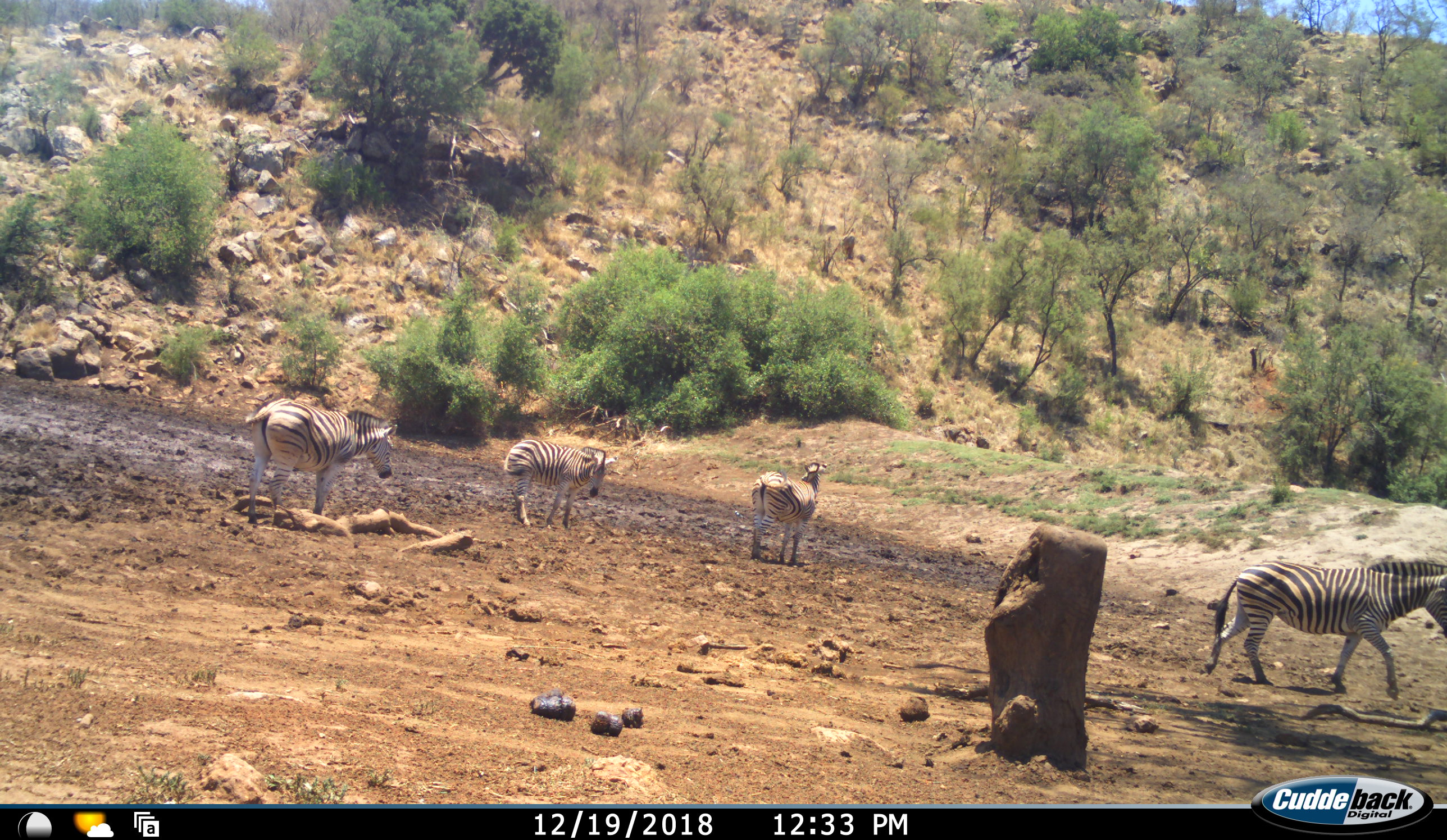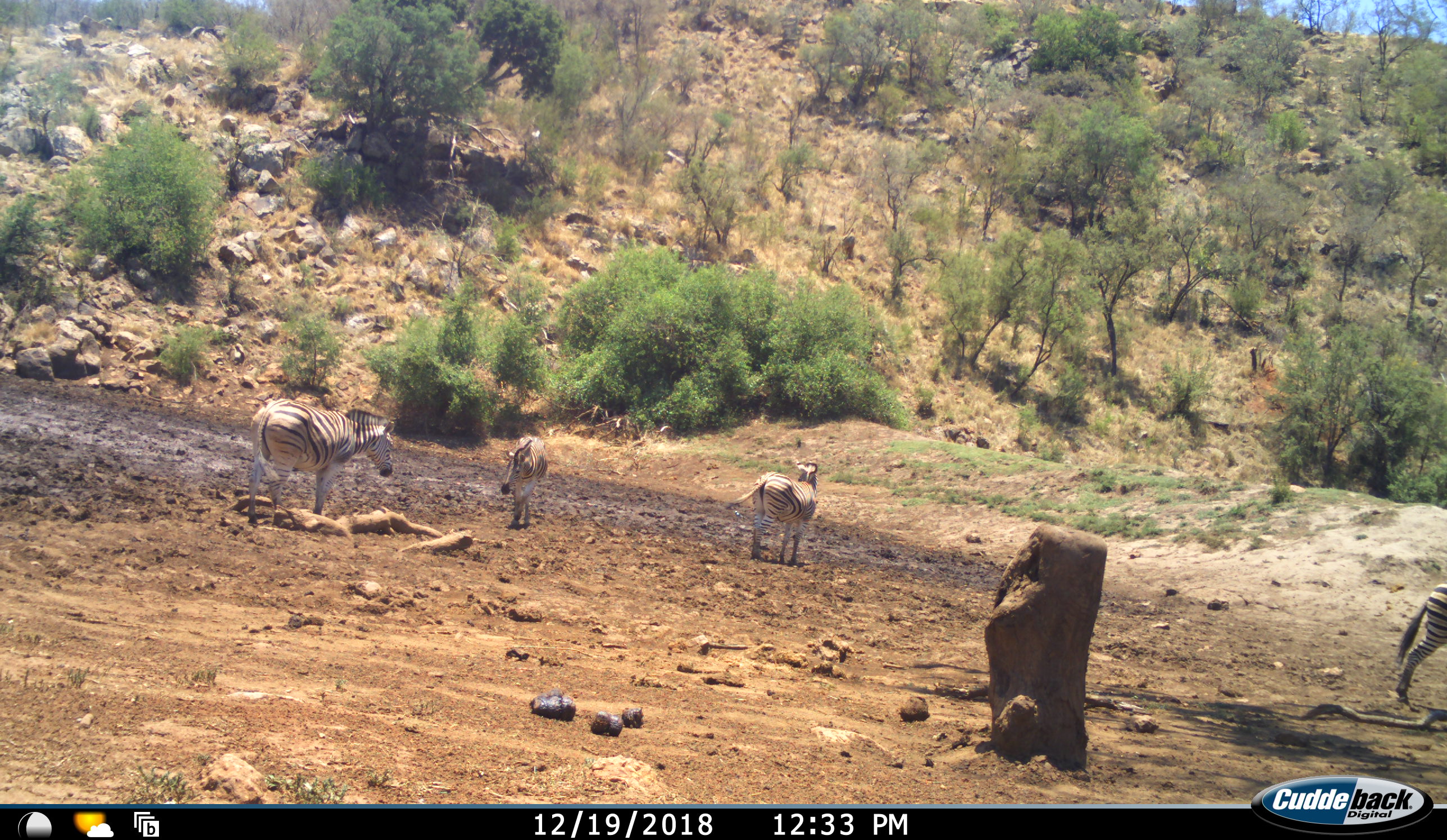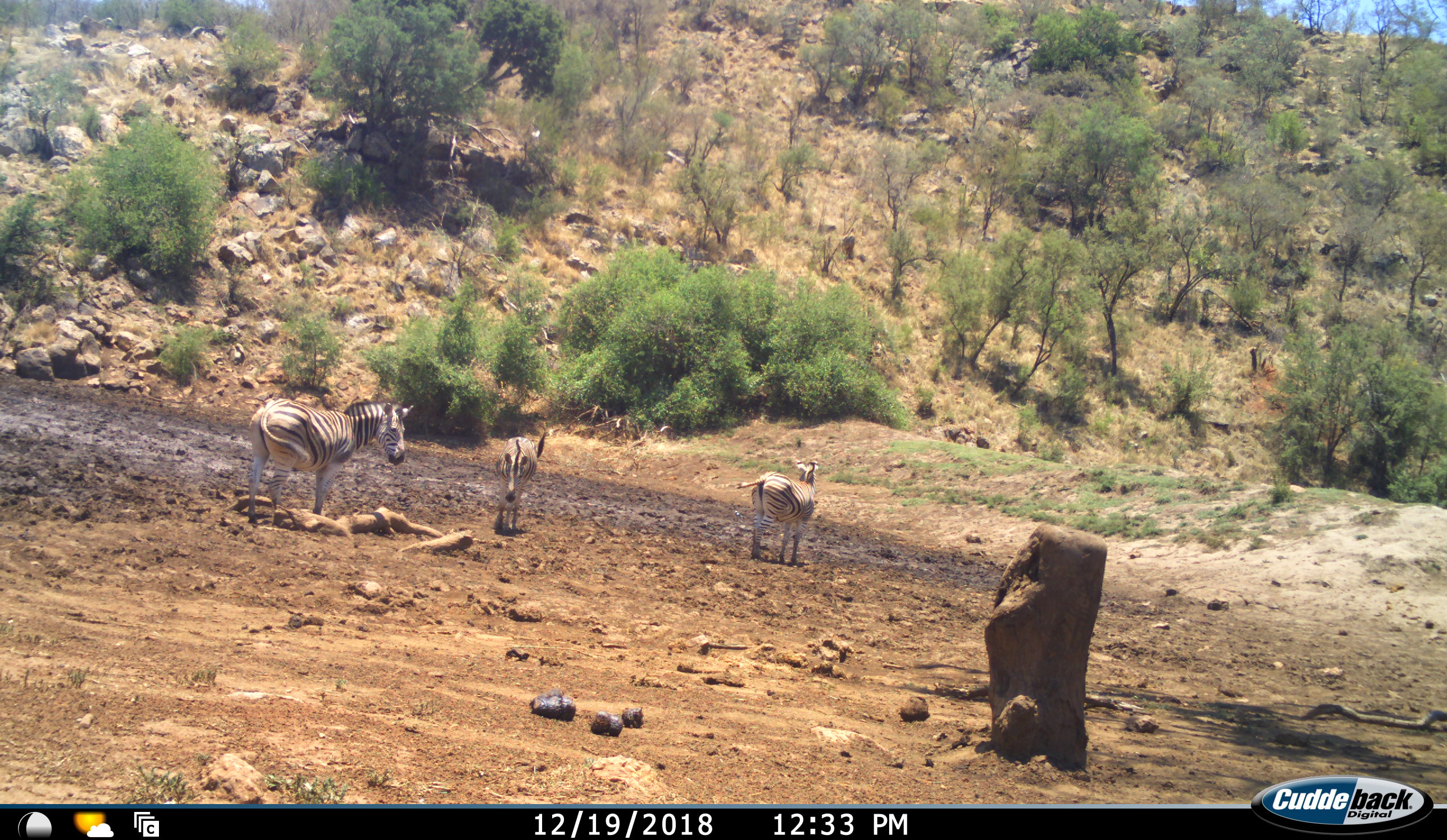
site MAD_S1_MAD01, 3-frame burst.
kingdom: Animalia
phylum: Chordata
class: Mammalia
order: Perissodactyla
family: Equidae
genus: Equus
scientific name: Equus quagga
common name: plains zebra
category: zebraplains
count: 4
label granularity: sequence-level